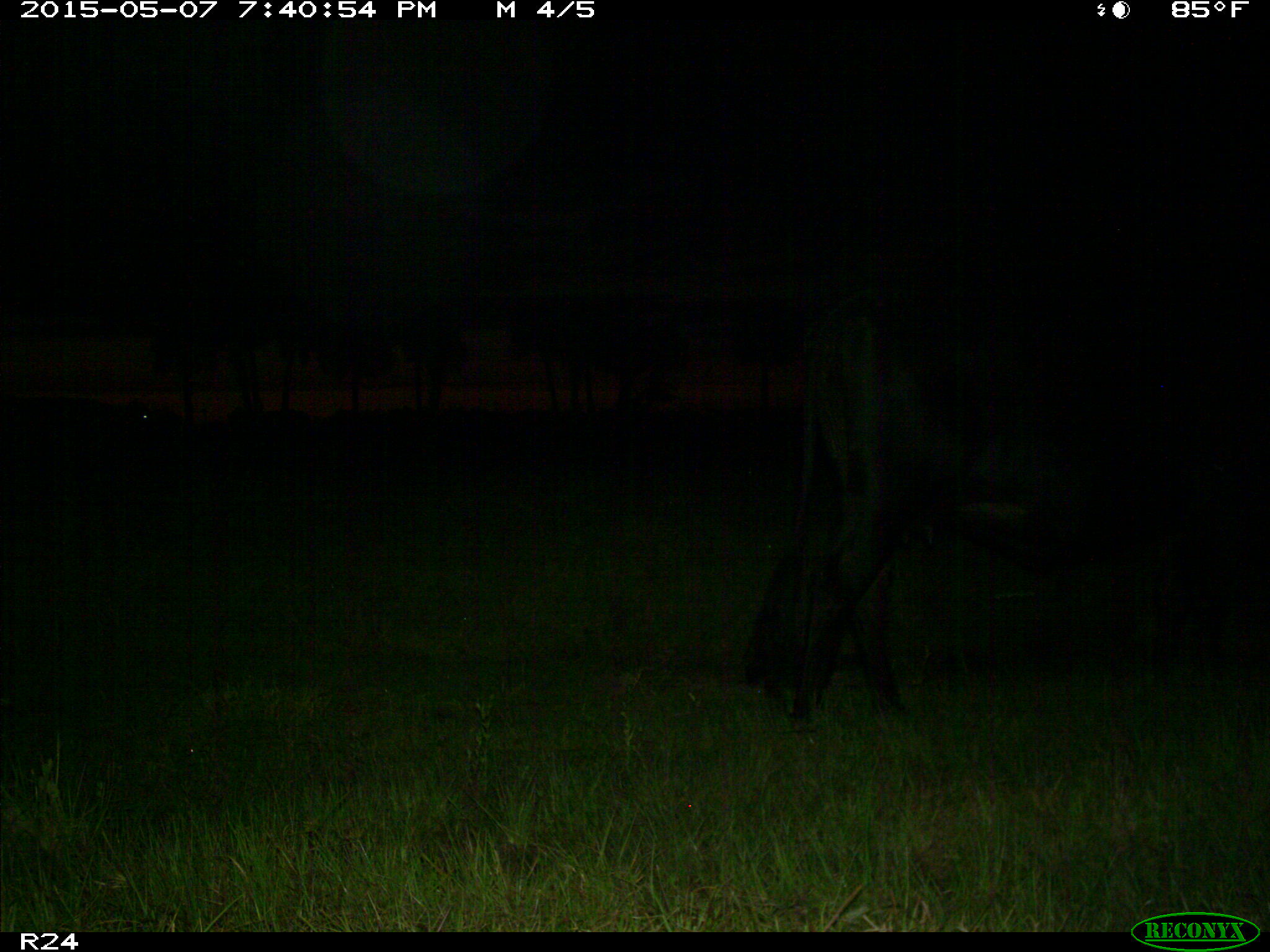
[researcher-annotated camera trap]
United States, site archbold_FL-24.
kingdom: Animalia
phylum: Chordata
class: Mammalia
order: Artiodactyla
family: Bovidae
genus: Bos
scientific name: Bos taurus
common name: domestic cow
Bos taurus (domestic cow).